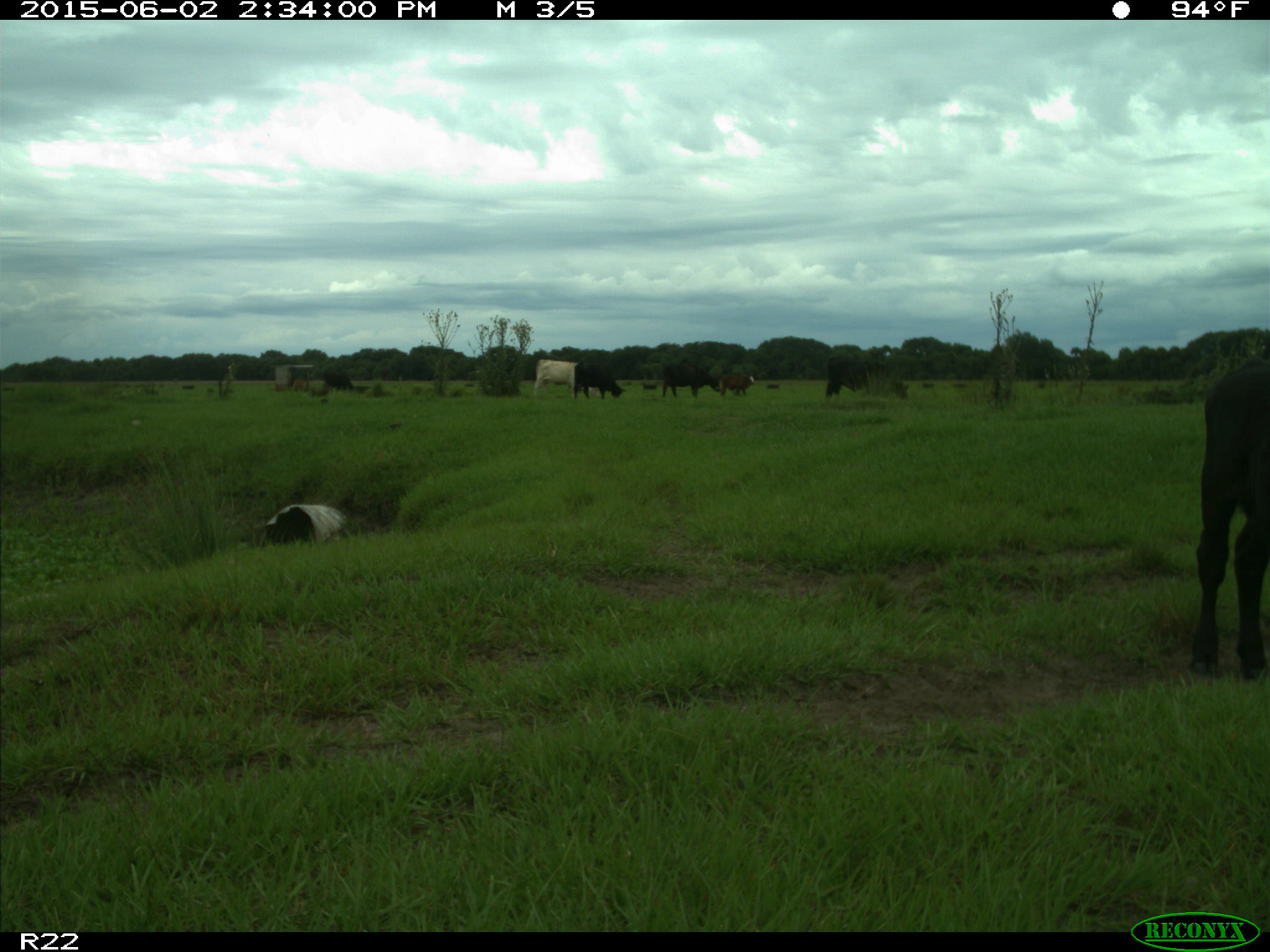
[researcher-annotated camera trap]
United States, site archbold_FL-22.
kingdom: Animalia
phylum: Chordata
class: Mammalia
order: Artiodactyla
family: Bovidae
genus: Bos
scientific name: Bos taurus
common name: domestic cow